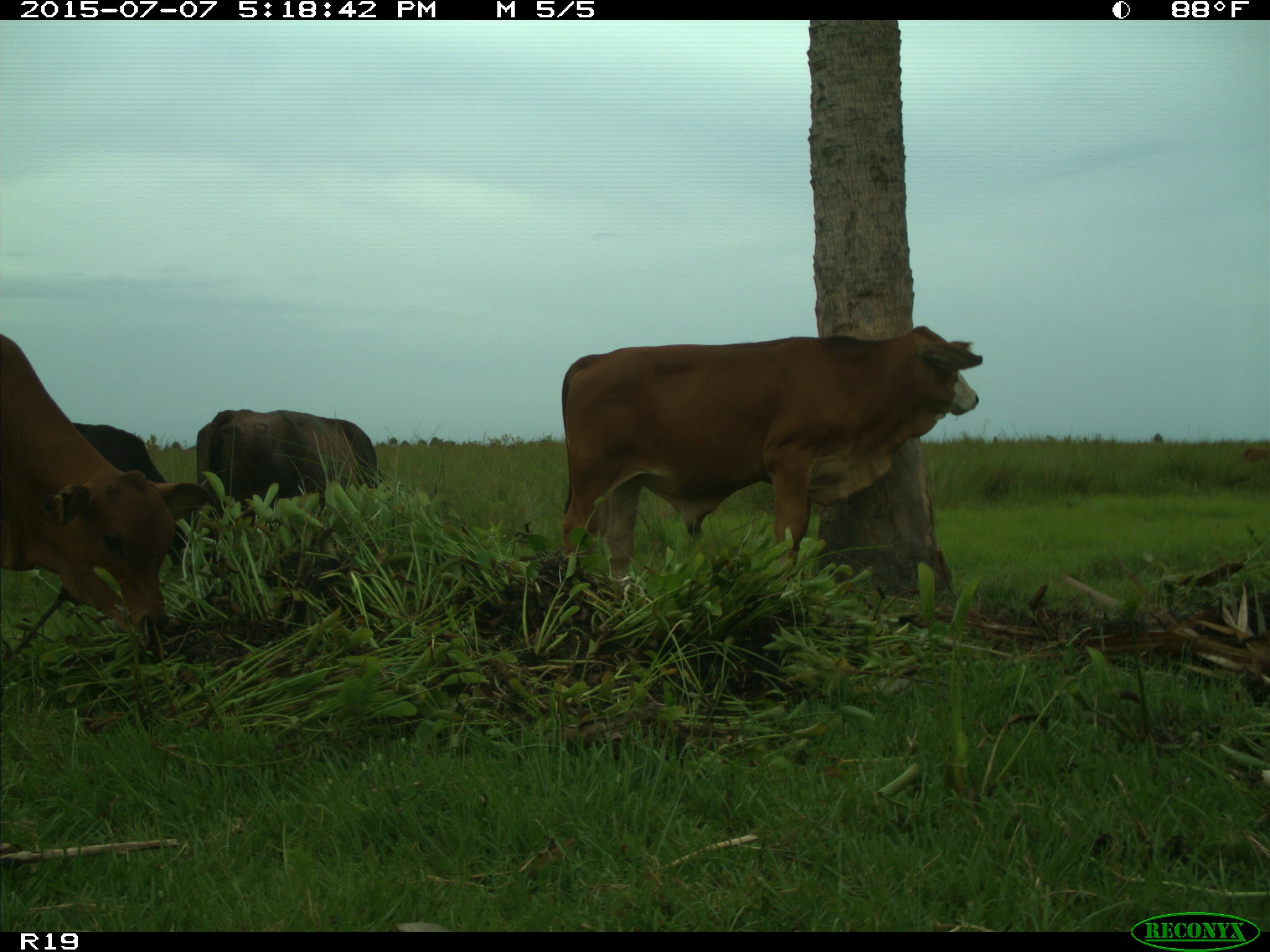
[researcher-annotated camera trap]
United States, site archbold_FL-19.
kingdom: Animalia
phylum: Chordata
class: Mammalia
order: Artiodactyla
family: Bovidae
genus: Bos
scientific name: Bos taurus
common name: domestic cow